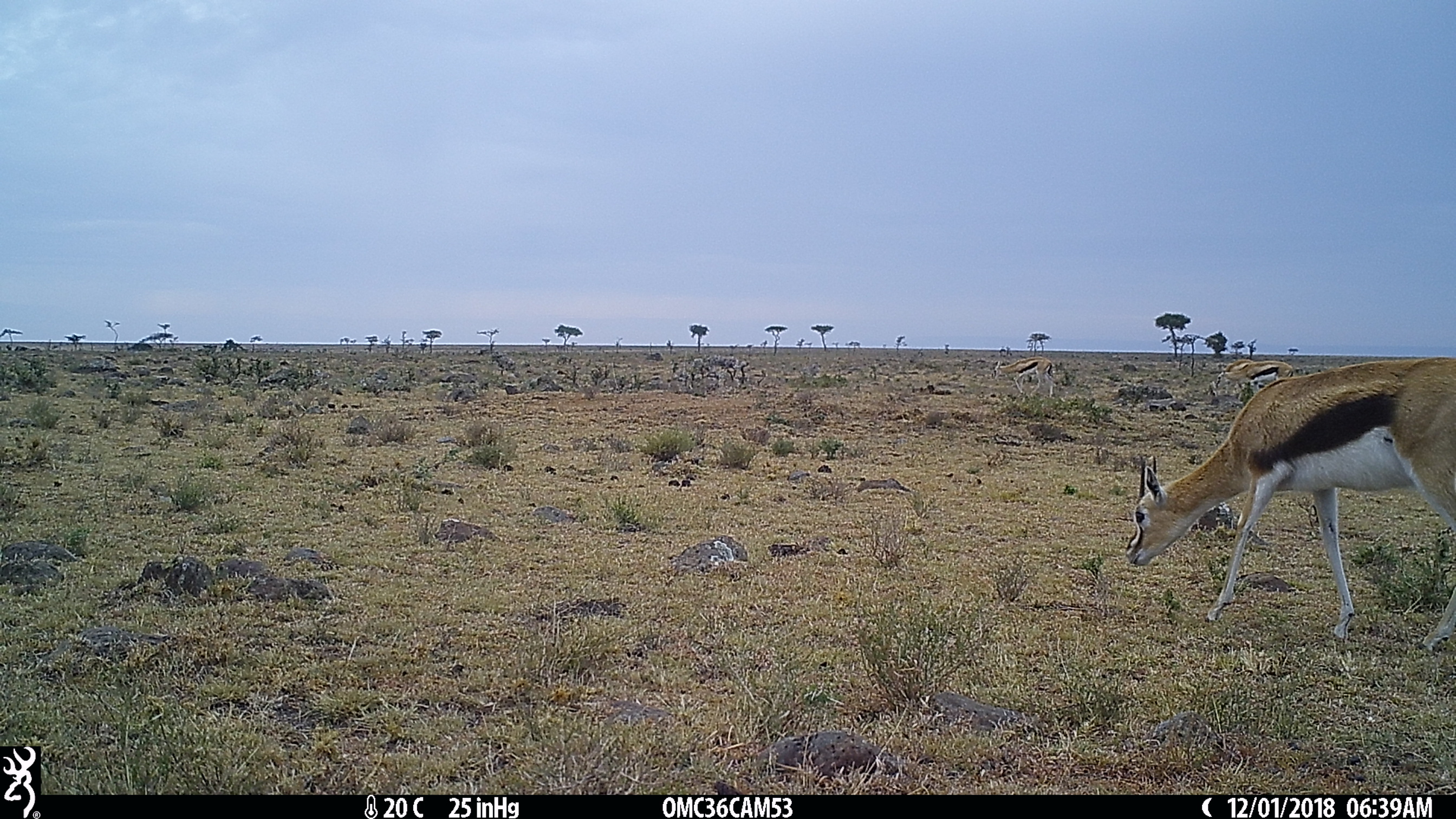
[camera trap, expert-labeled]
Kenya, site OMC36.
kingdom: Animalia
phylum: Chordata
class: Mammalia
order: Artiodactyla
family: Bovidae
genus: Eudorcas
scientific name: Eudorcas thomsonii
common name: thomon's gazelle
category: gazelle thomsons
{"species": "gazelle thomsons (thomon's gazelle) (Eudorcas thomsonii)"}